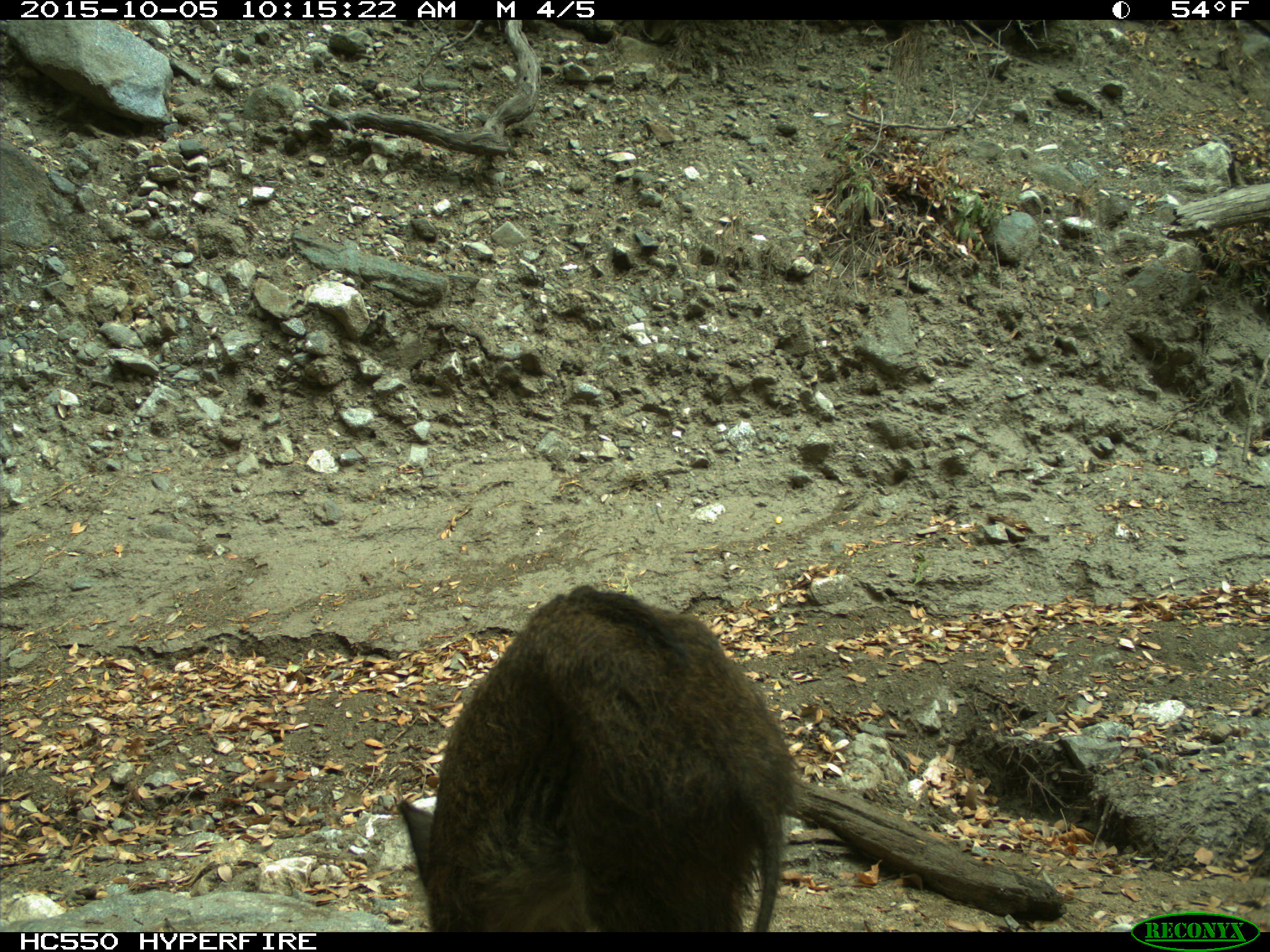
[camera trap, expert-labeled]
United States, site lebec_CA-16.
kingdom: Animalia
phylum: Chordata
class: Mammalia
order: Artiodactyla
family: Suidae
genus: Sus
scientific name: Sus scrofa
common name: wild boar